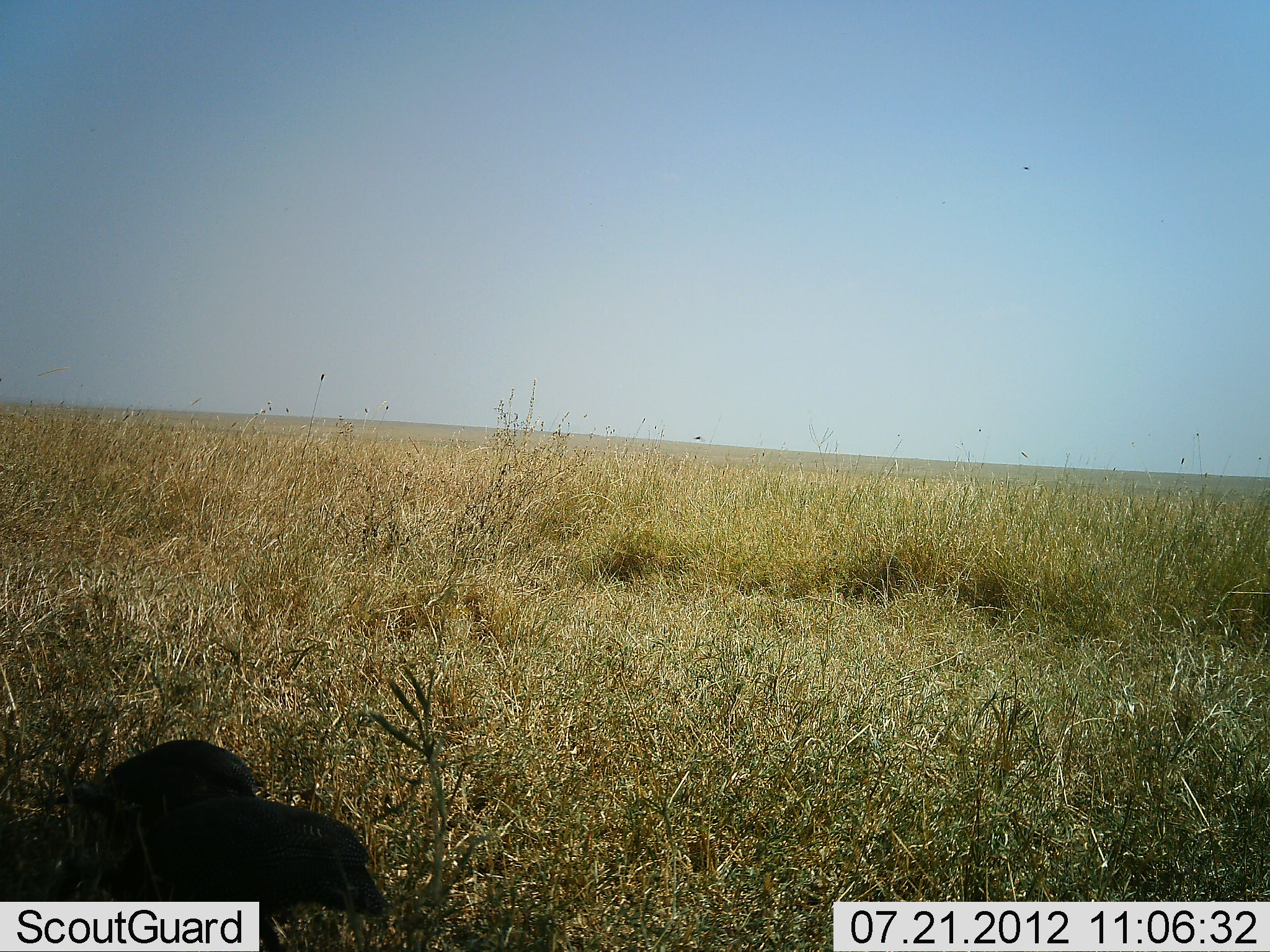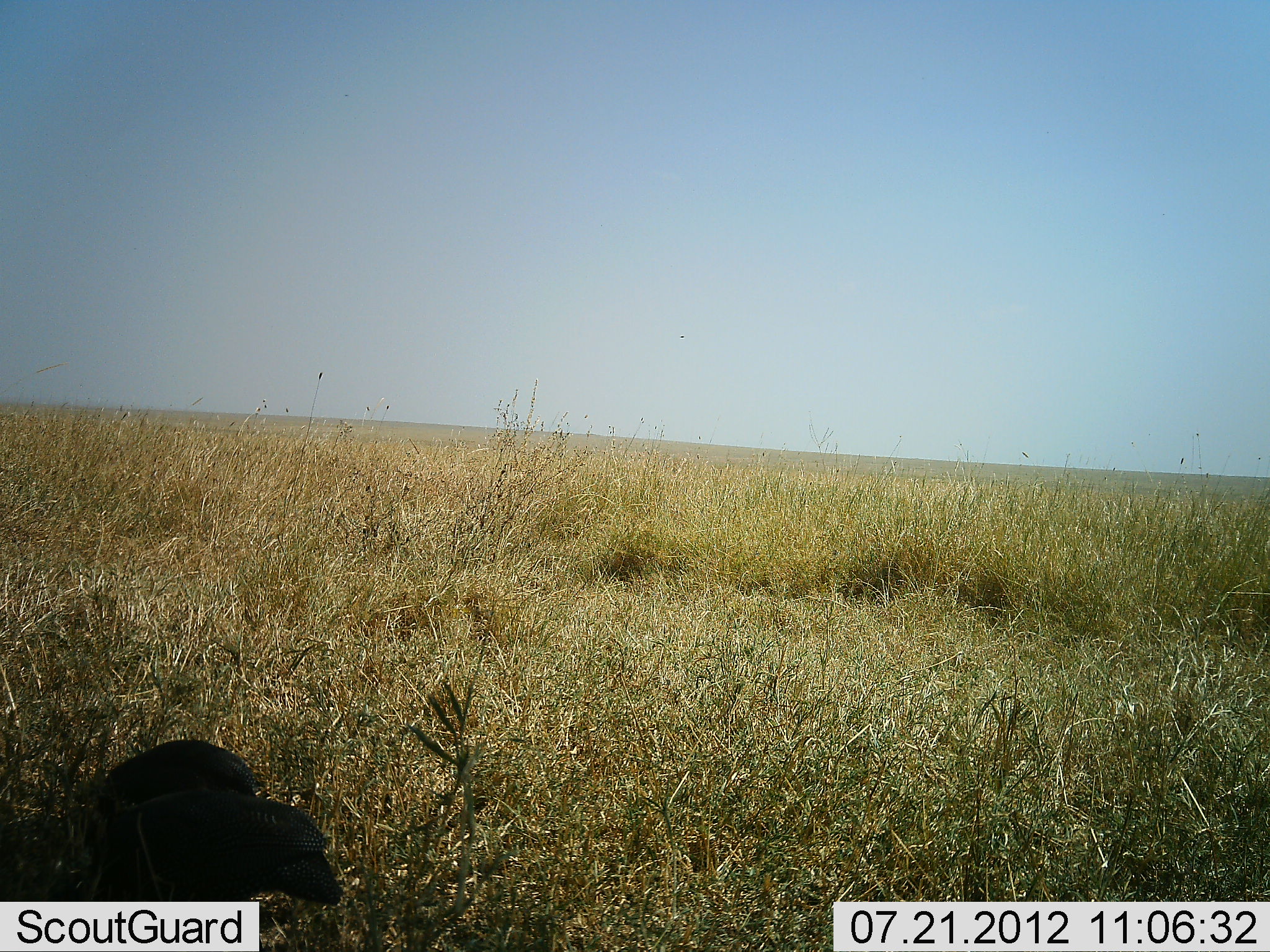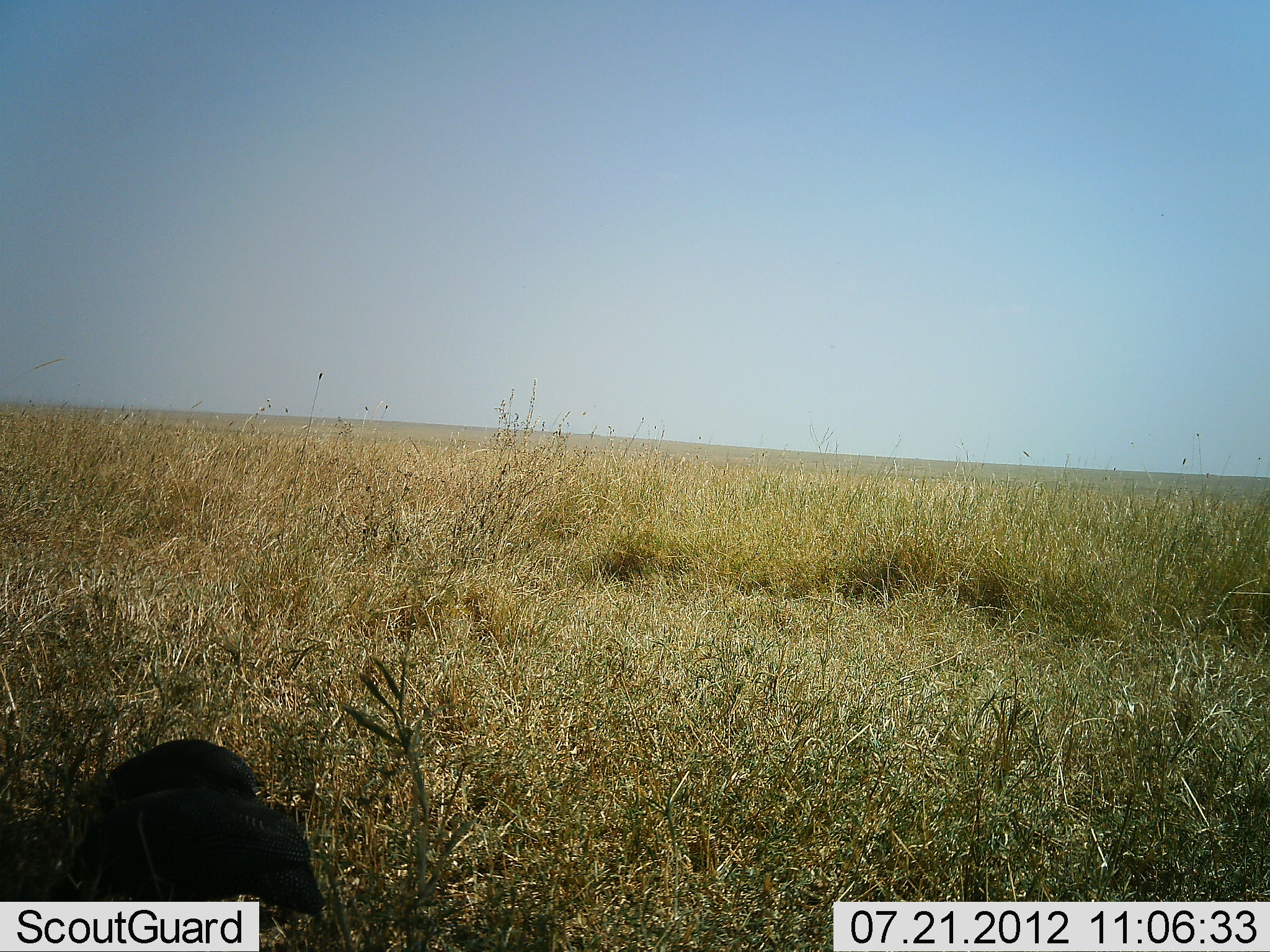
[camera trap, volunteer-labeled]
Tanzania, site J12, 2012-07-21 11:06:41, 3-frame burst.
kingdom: Animalia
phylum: Chordata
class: Aves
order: Galliformes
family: Numididae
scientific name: Numididae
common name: guinea fowl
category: guineafowl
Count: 2.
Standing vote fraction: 38%.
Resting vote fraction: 12%.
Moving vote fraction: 25%.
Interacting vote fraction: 0%.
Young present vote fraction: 0%.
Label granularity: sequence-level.